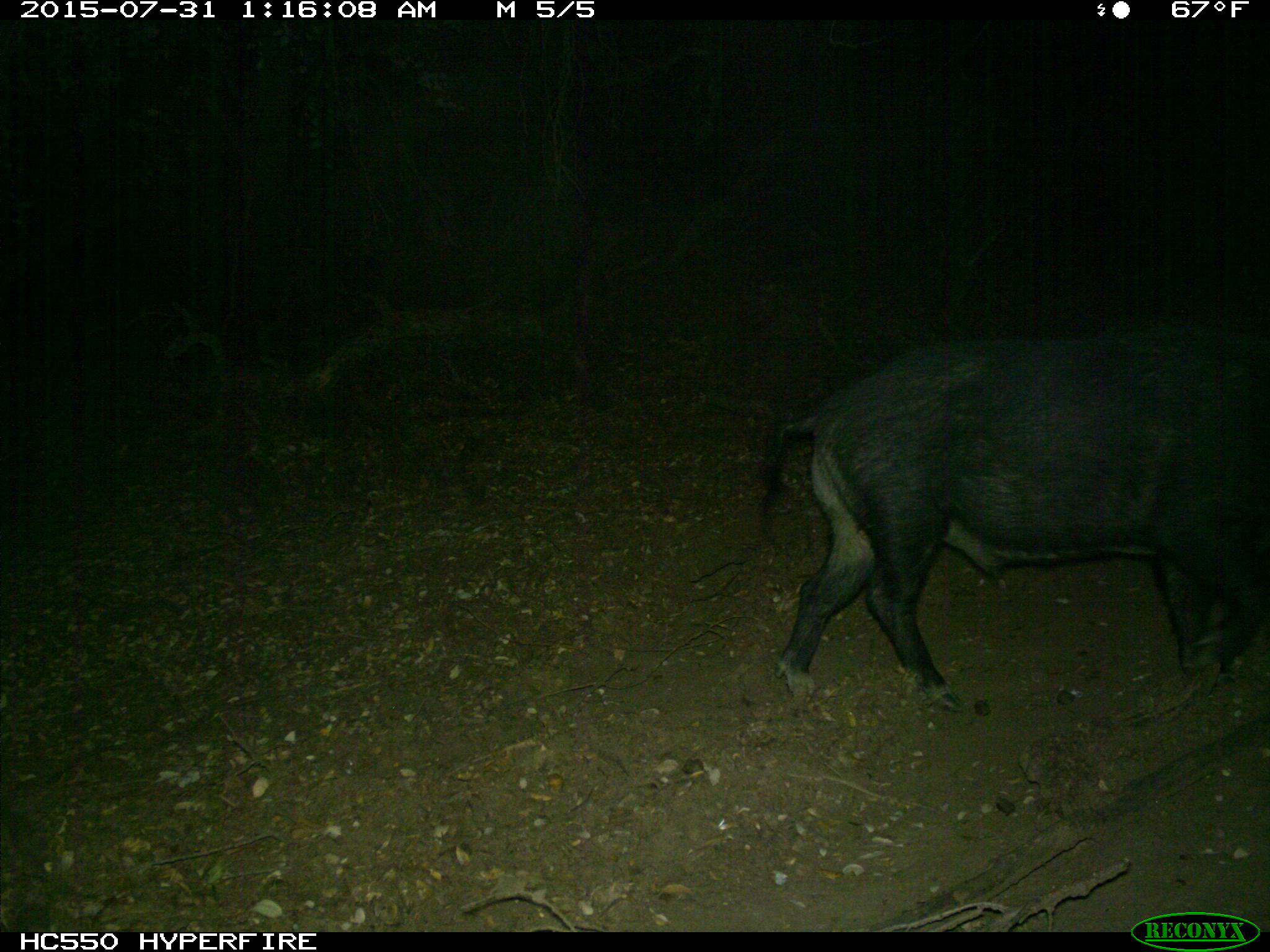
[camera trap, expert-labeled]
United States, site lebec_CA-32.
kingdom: Animalia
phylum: Chordata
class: Mammalia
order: Artiodactyla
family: Suidae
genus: Sus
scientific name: Sus scrofa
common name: wild boar